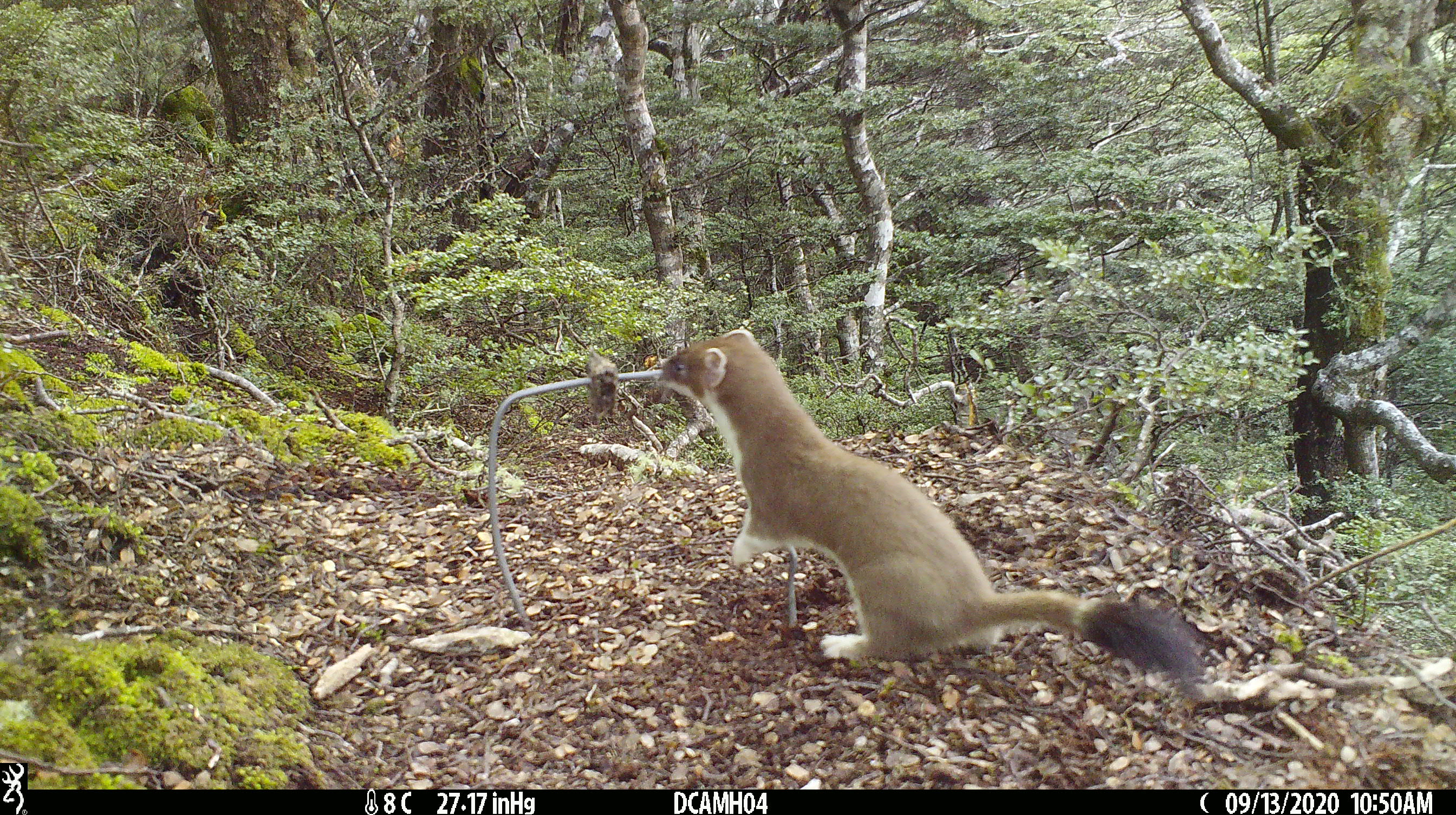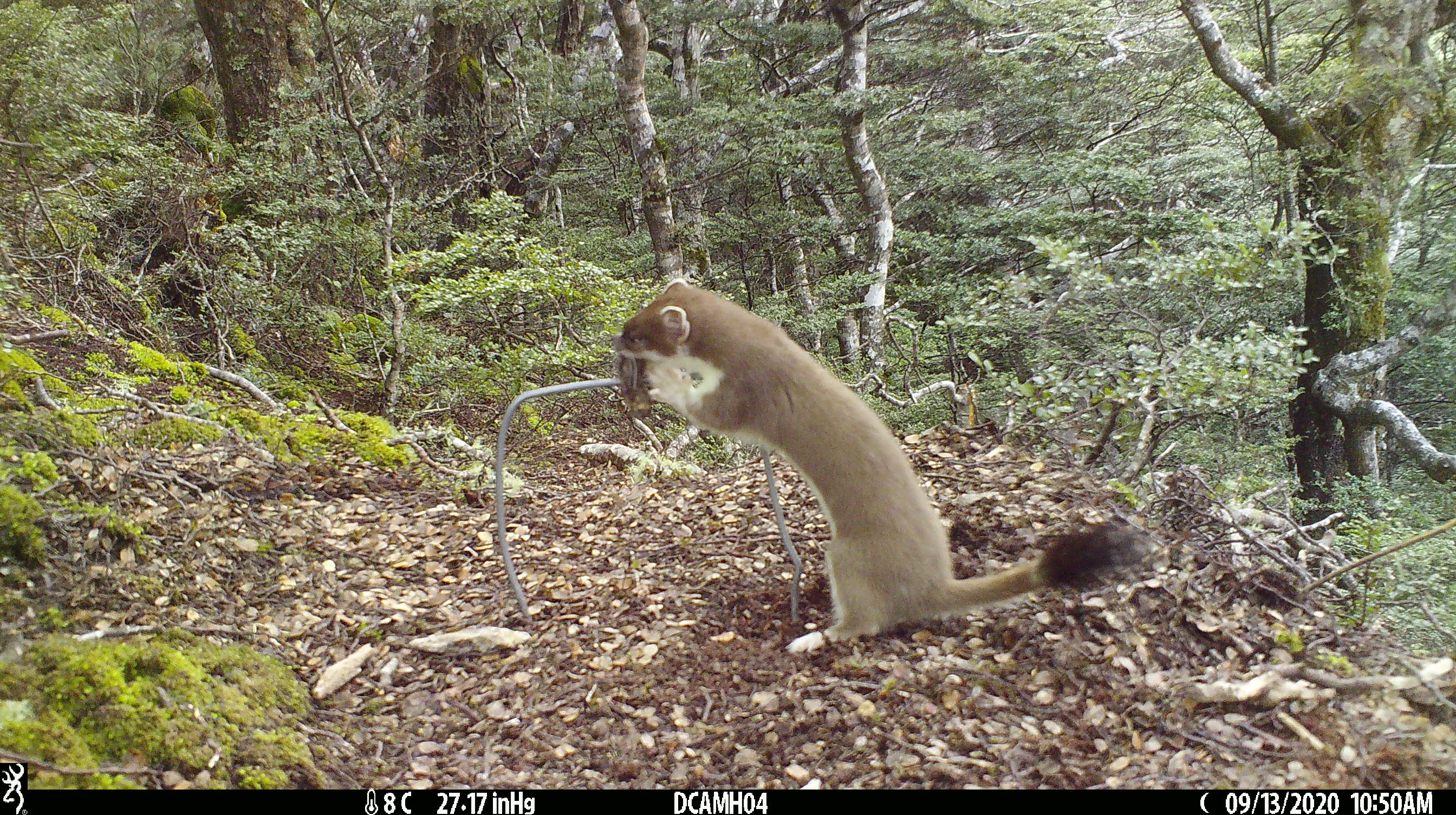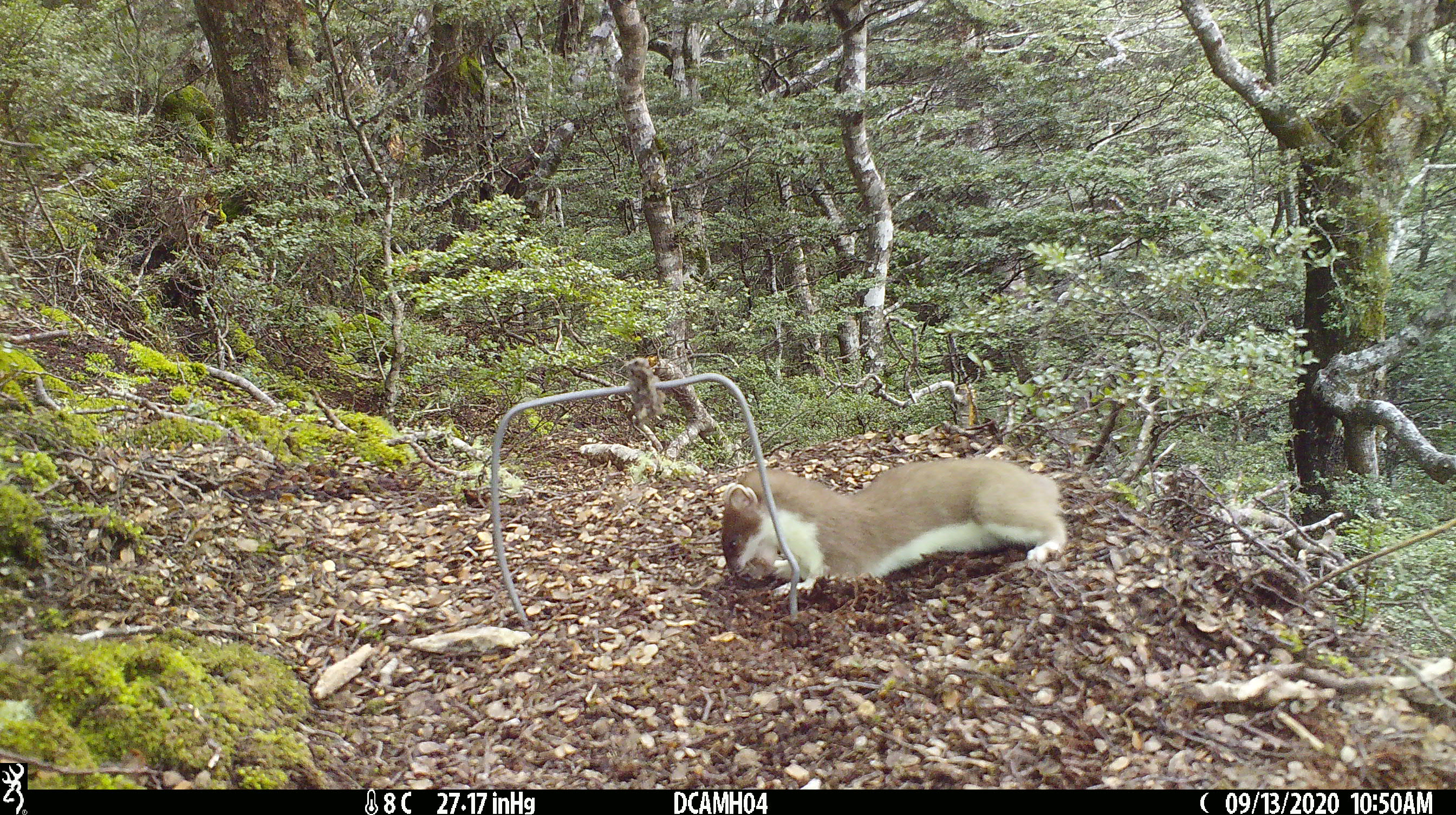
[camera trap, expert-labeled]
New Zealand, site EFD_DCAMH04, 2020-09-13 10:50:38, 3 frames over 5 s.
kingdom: Animalia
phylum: Chordata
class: Mammalia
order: Carnivora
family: Mustelidae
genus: Mustela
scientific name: Mustela erminea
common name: stoat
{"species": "stoat (Mustela erminea)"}